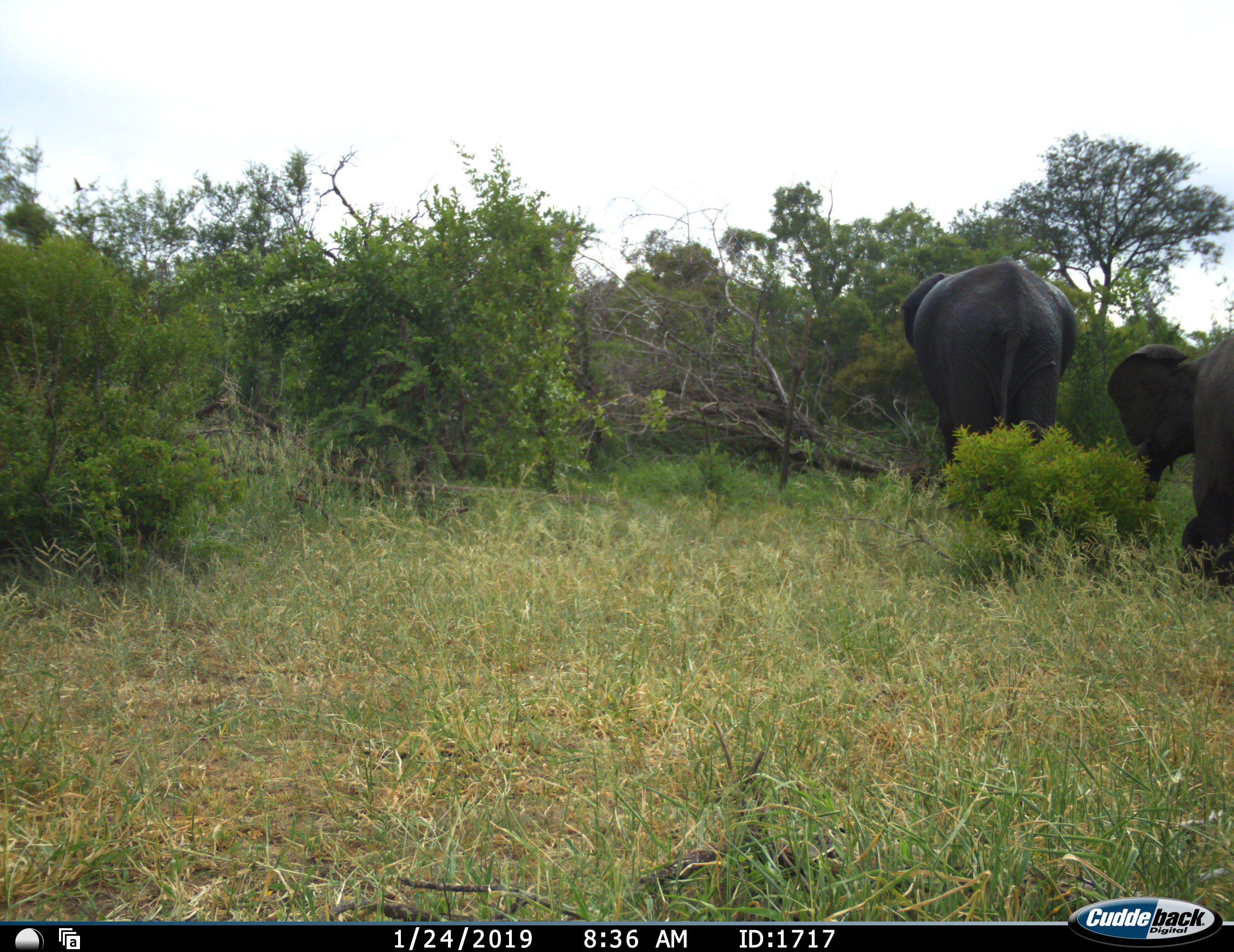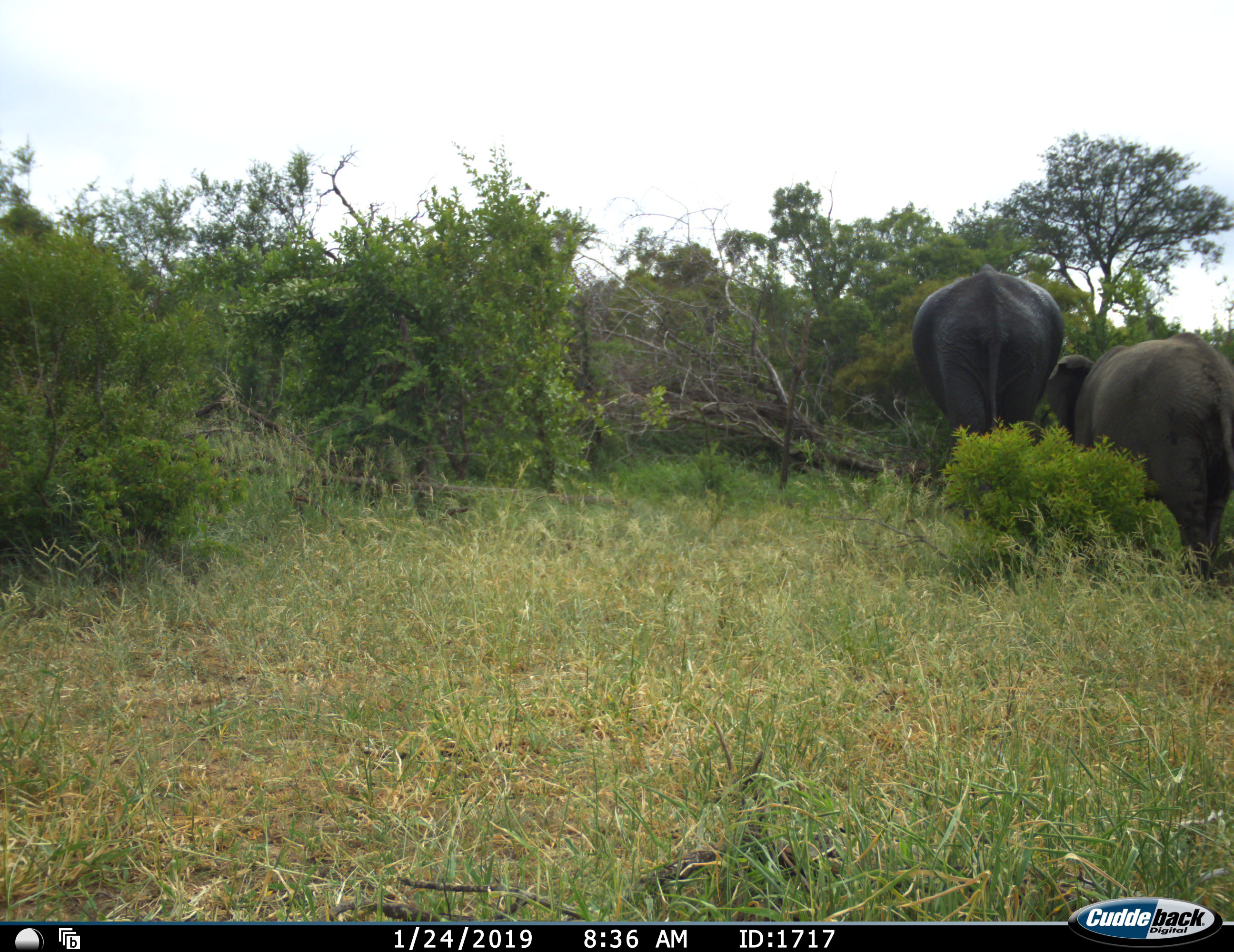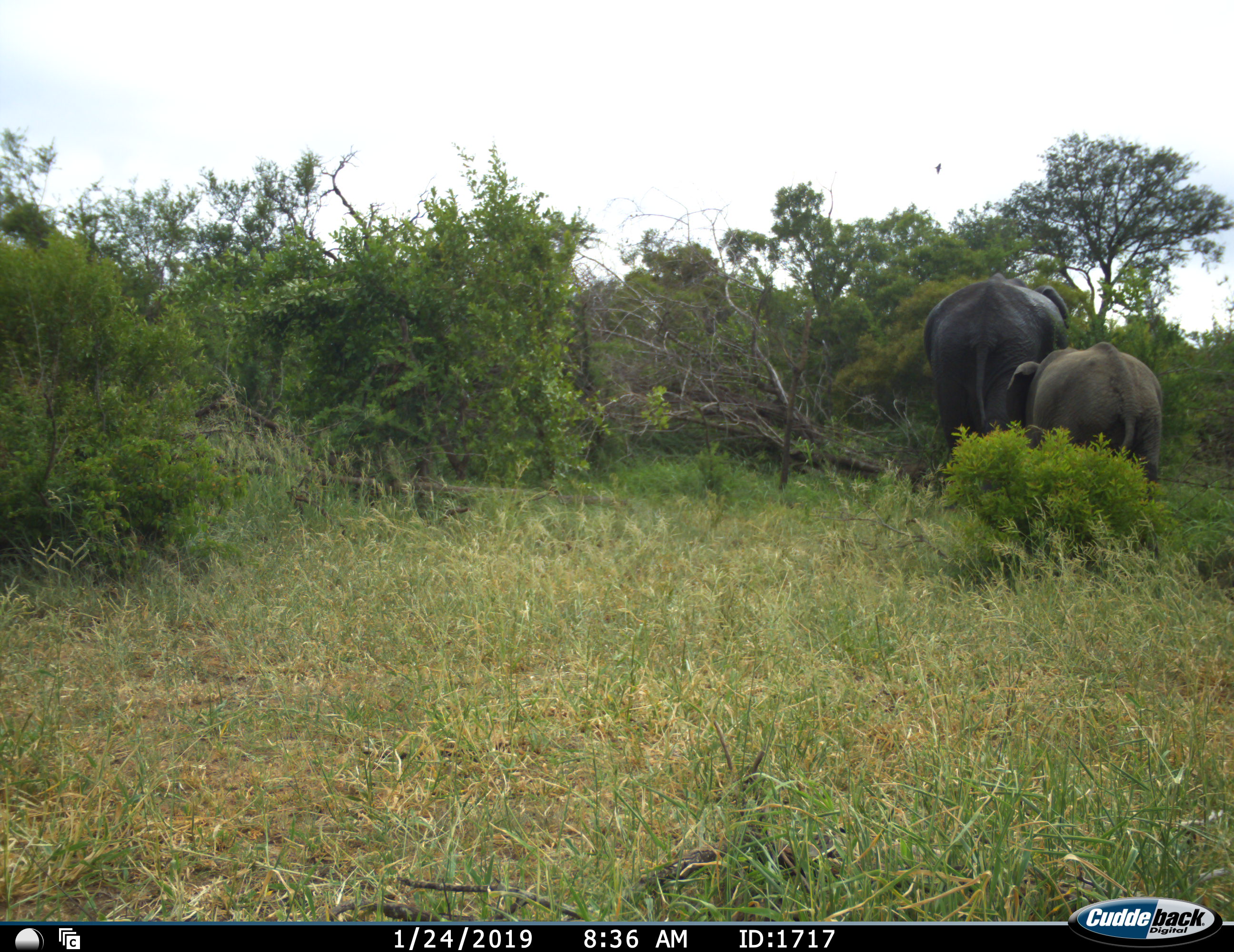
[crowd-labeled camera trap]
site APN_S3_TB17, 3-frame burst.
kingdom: Animalia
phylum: Chordata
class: Mammalia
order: Proboscidea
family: Elephantidae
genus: Loxodonta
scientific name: Loxodonta africana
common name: african bush elephant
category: elephant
Elephant (african bush elephant) (Loxodonta africana), count 2. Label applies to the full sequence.